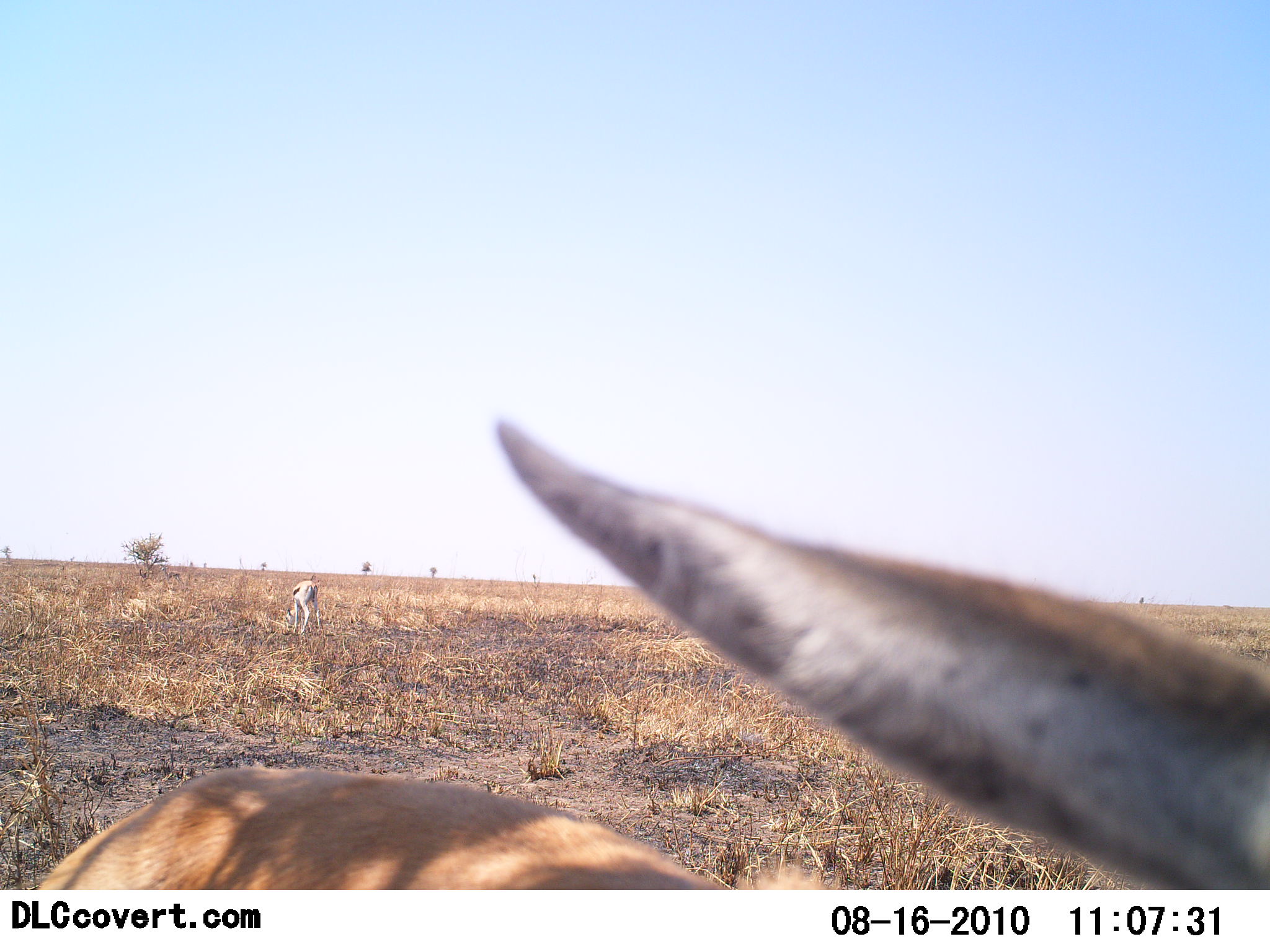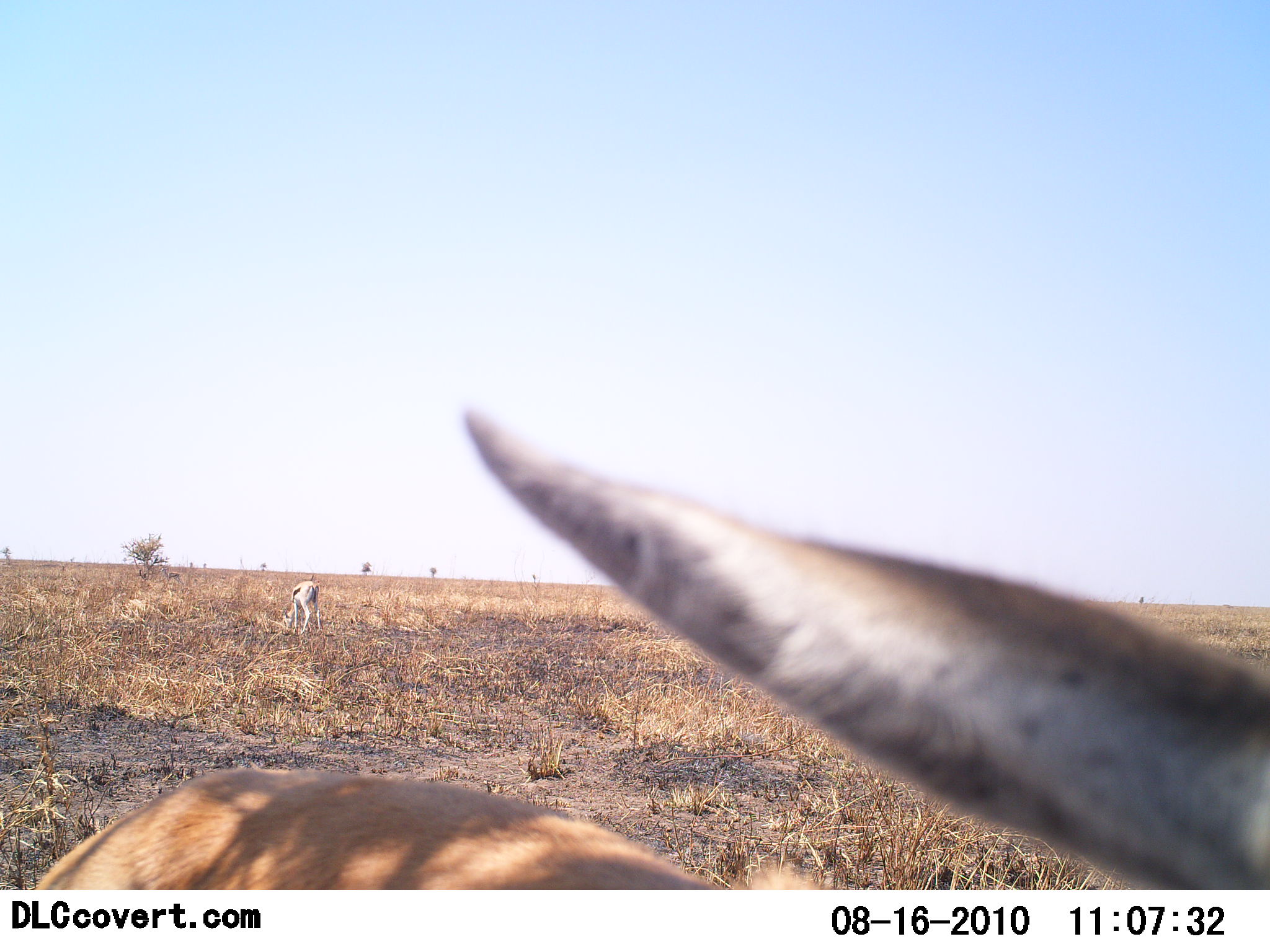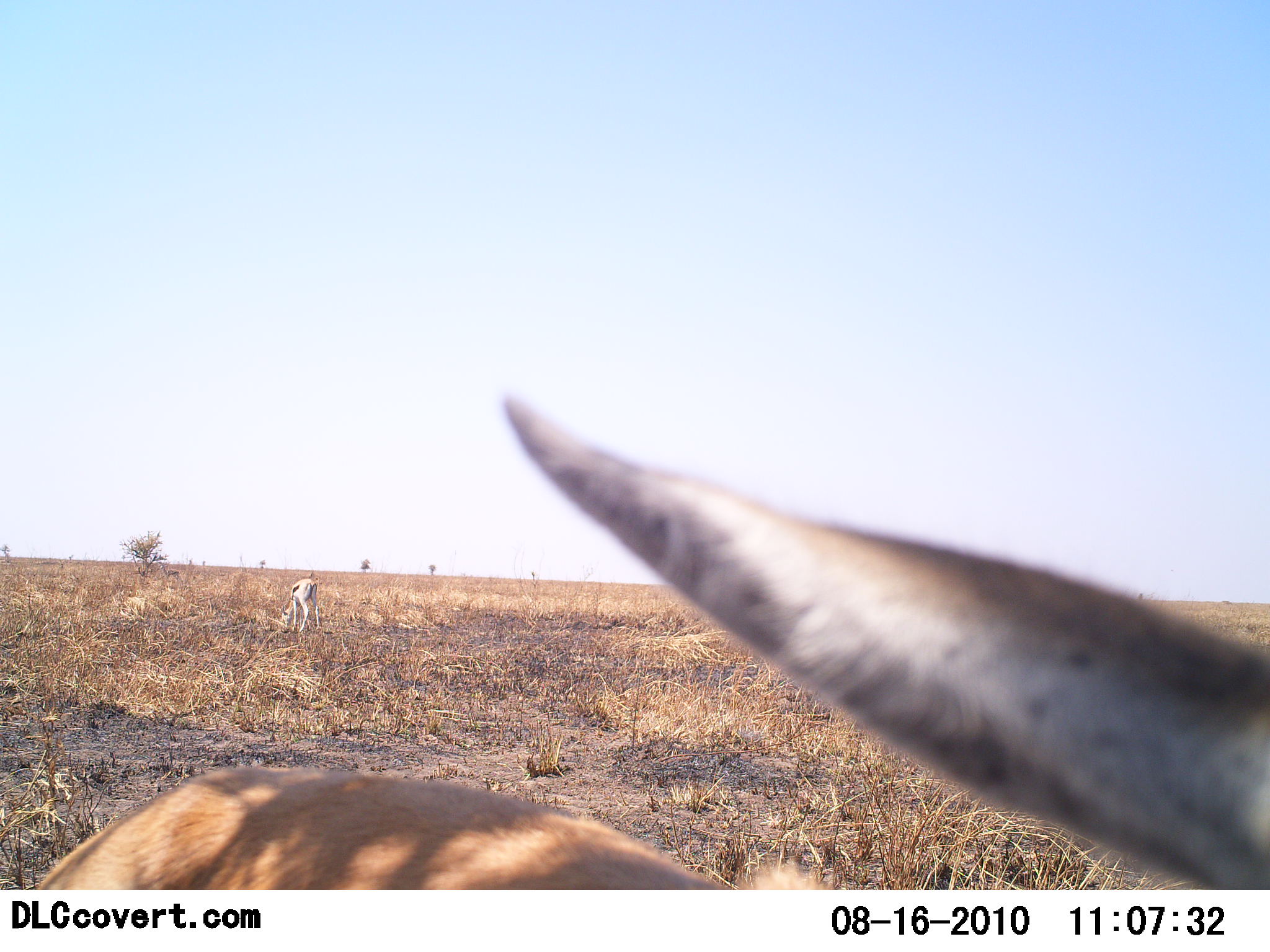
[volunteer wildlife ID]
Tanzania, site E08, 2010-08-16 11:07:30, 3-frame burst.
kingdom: Animalia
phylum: Chordata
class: Mammalia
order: Artiodactyla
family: Bovidae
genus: Eudorcas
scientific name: Eudorcas thomsonii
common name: thomson's gazelle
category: gazellethomsons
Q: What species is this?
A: Gazellethomsons (thomson's gazelle) (Eudorcas thomsonii).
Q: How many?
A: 2.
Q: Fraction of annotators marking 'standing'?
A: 81%.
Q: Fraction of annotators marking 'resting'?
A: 25%.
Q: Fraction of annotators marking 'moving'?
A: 0%.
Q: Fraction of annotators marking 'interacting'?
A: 0%.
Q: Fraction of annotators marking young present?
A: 0%.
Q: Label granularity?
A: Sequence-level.